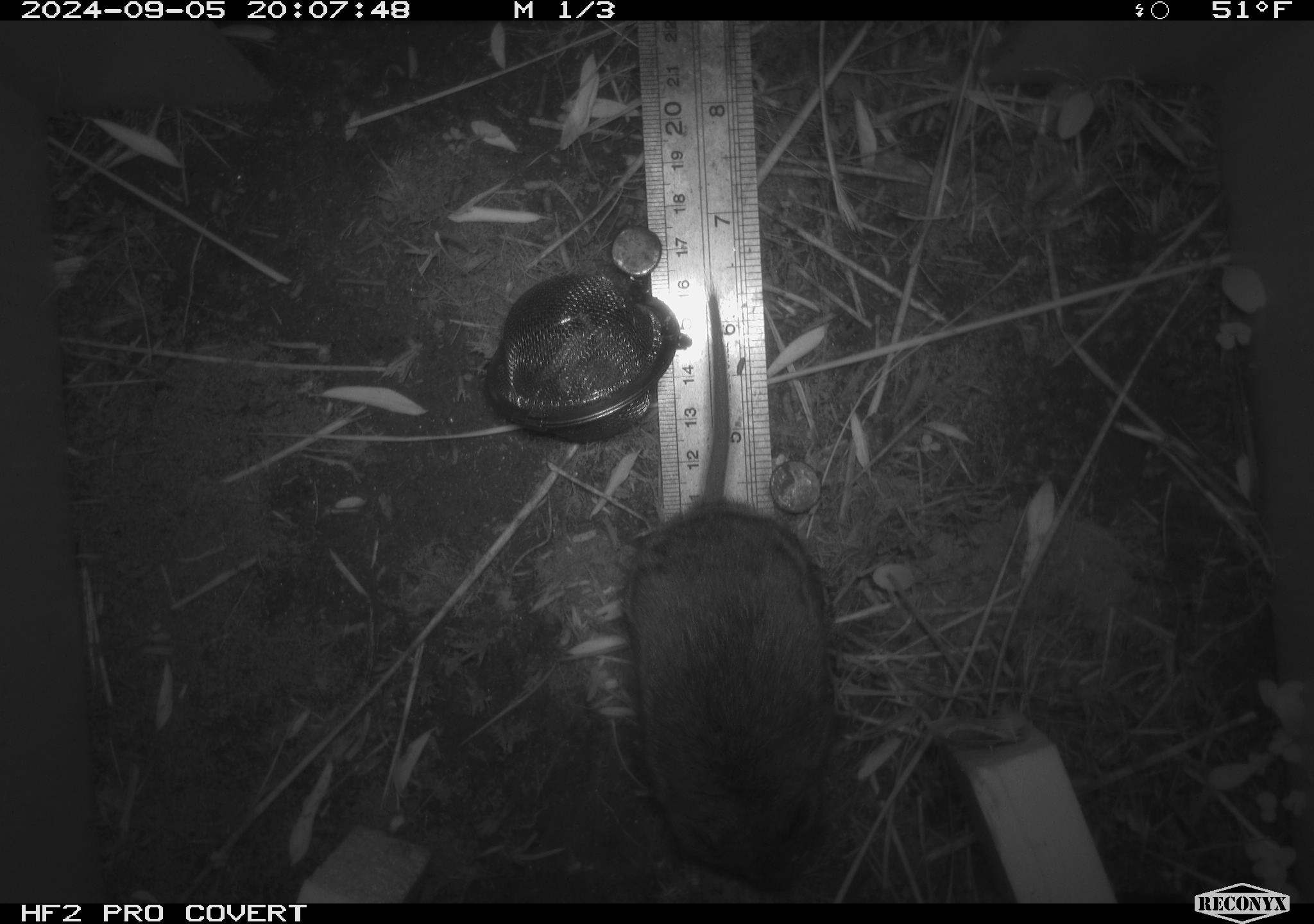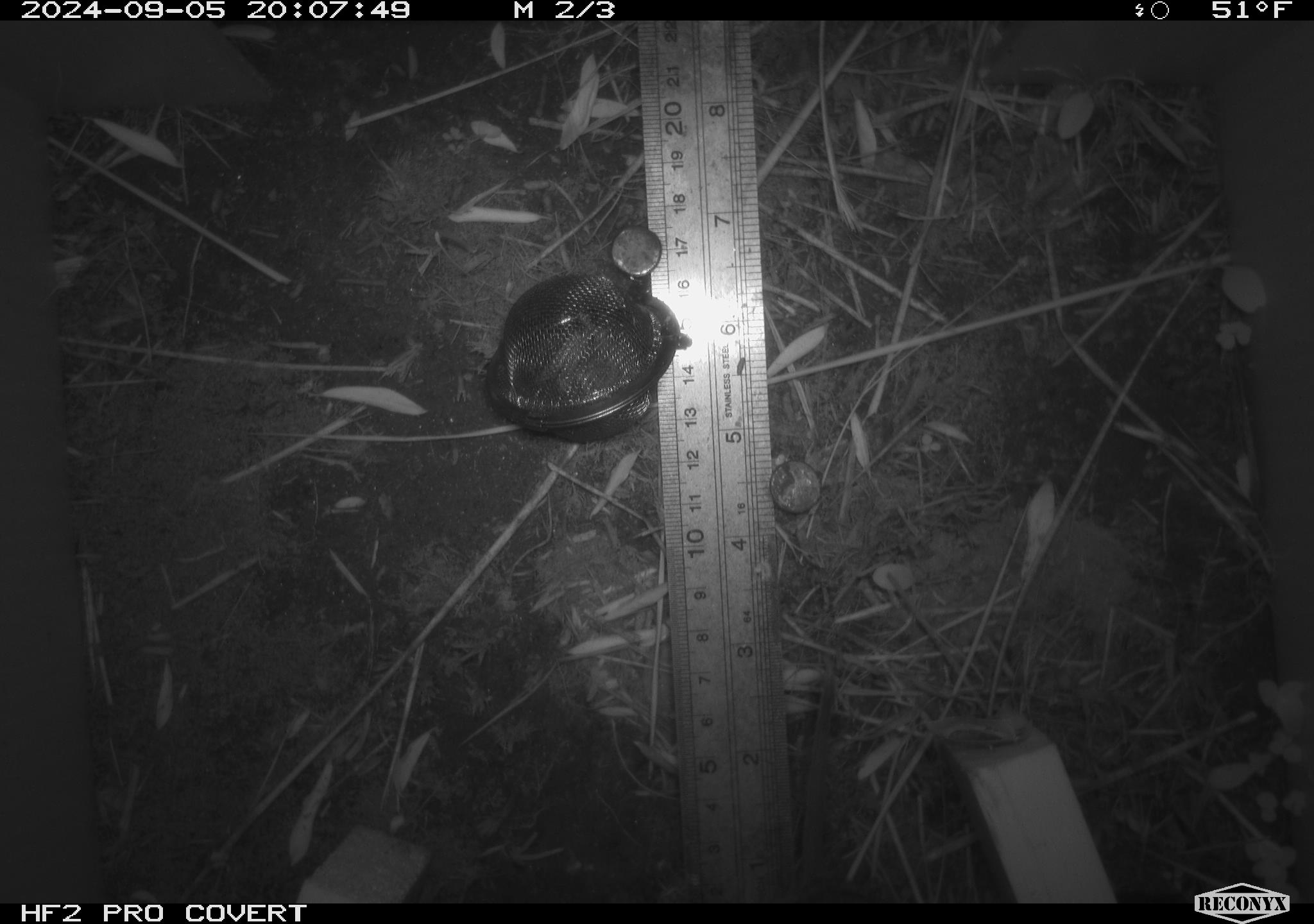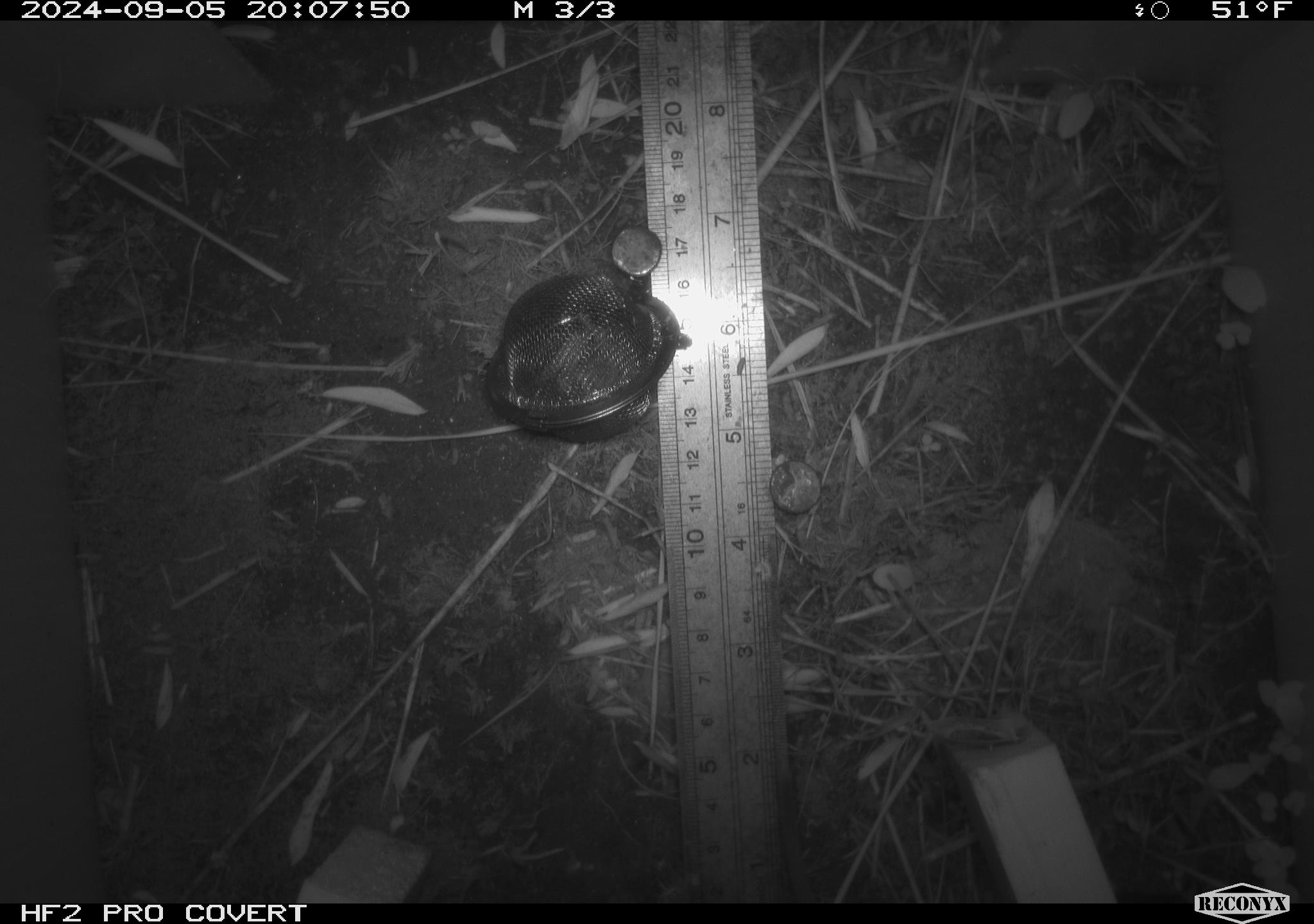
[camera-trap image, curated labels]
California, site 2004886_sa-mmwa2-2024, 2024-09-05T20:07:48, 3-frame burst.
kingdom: Animalia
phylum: Chordata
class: Mammalia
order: Rodentia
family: Cricetidae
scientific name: Arvicolinae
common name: voles, lemmings, and muskrats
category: arvicolinae subfamily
Arvicolinae subfamily (voles, lemmings, and muskrats) (Arvicolinae).